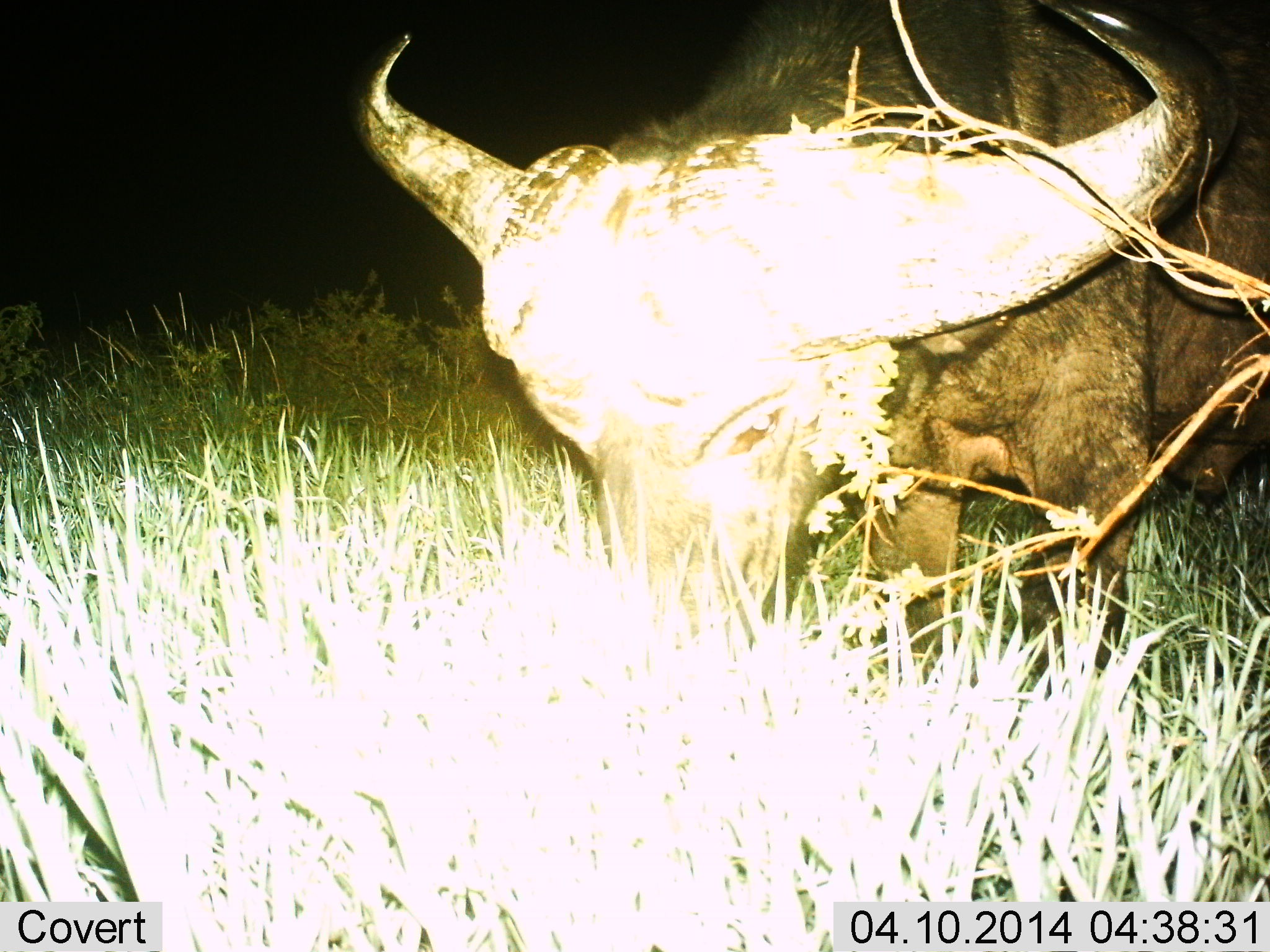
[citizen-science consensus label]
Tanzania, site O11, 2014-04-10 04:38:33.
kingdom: Animalia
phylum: Chordata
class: Mammalia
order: Artiodactyla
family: Bovidae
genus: Syncerus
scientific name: Syncerus caffer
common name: cape buffalo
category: buffalo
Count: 1.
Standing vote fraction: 0%.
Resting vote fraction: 0%.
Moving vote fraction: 0%.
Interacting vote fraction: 0%.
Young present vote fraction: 0%.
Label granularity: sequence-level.